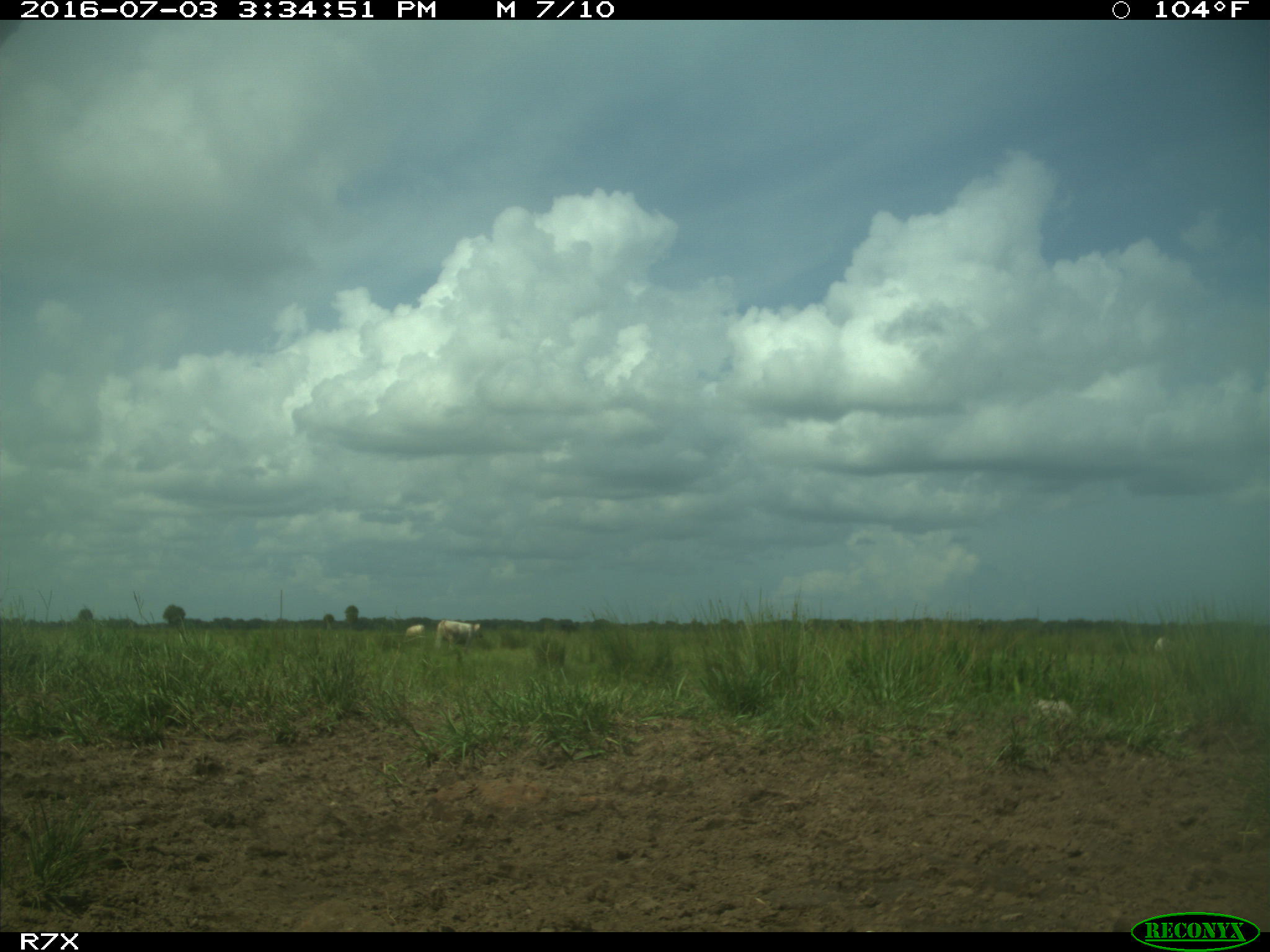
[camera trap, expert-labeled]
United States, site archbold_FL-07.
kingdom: Animalia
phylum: Chordata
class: Mammalia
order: Artiodactyla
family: Bovidae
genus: Bos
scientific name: Bos taurus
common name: domestic cow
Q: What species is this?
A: Bos taurus (domestic cow).